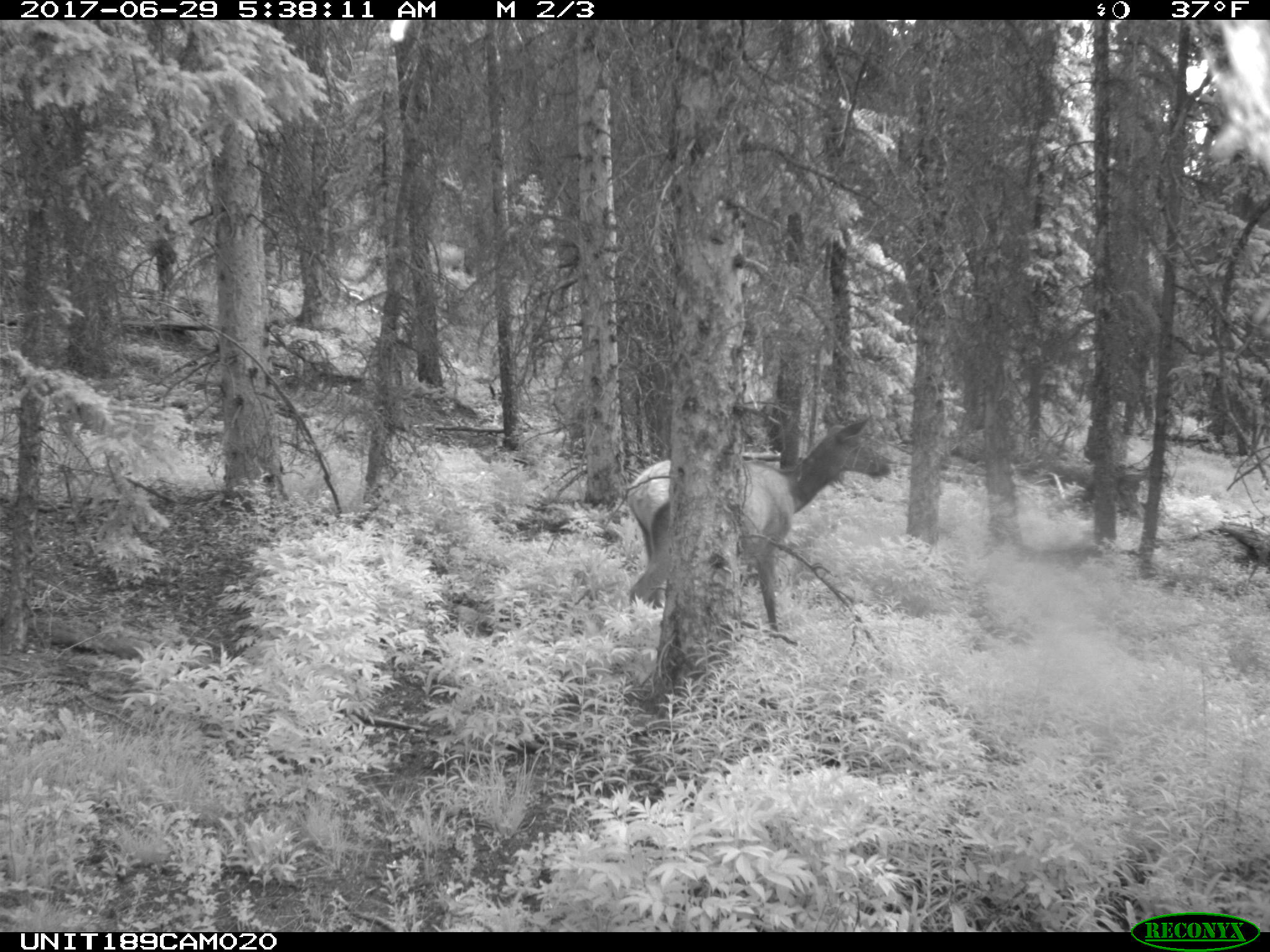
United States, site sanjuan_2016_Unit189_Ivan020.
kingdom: Animalia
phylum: Chordata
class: Mammalia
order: Artiodactyla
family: Cervidae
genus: Cervus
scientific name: Cervus elaphus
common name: red deer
Cervus elaphus (red deer).